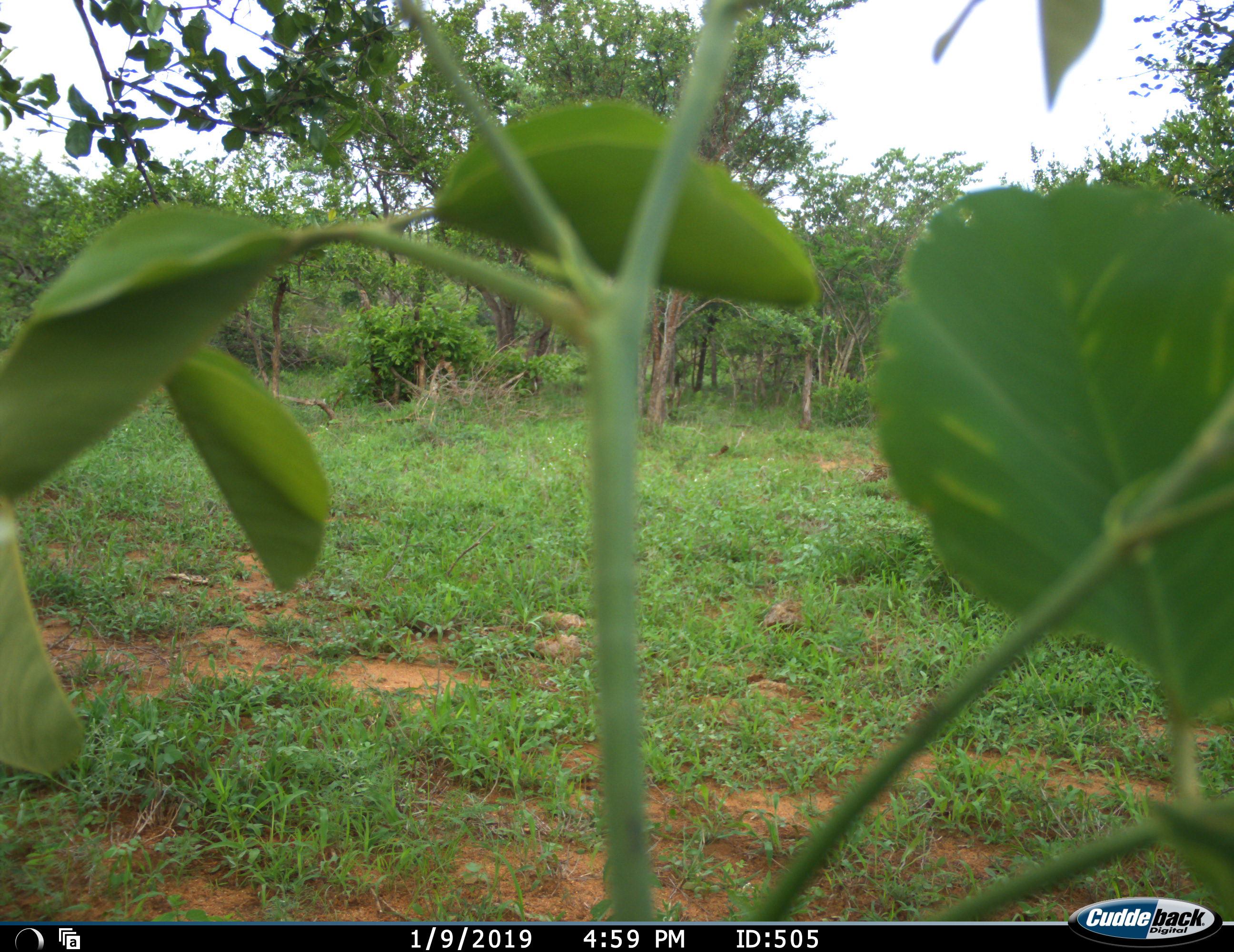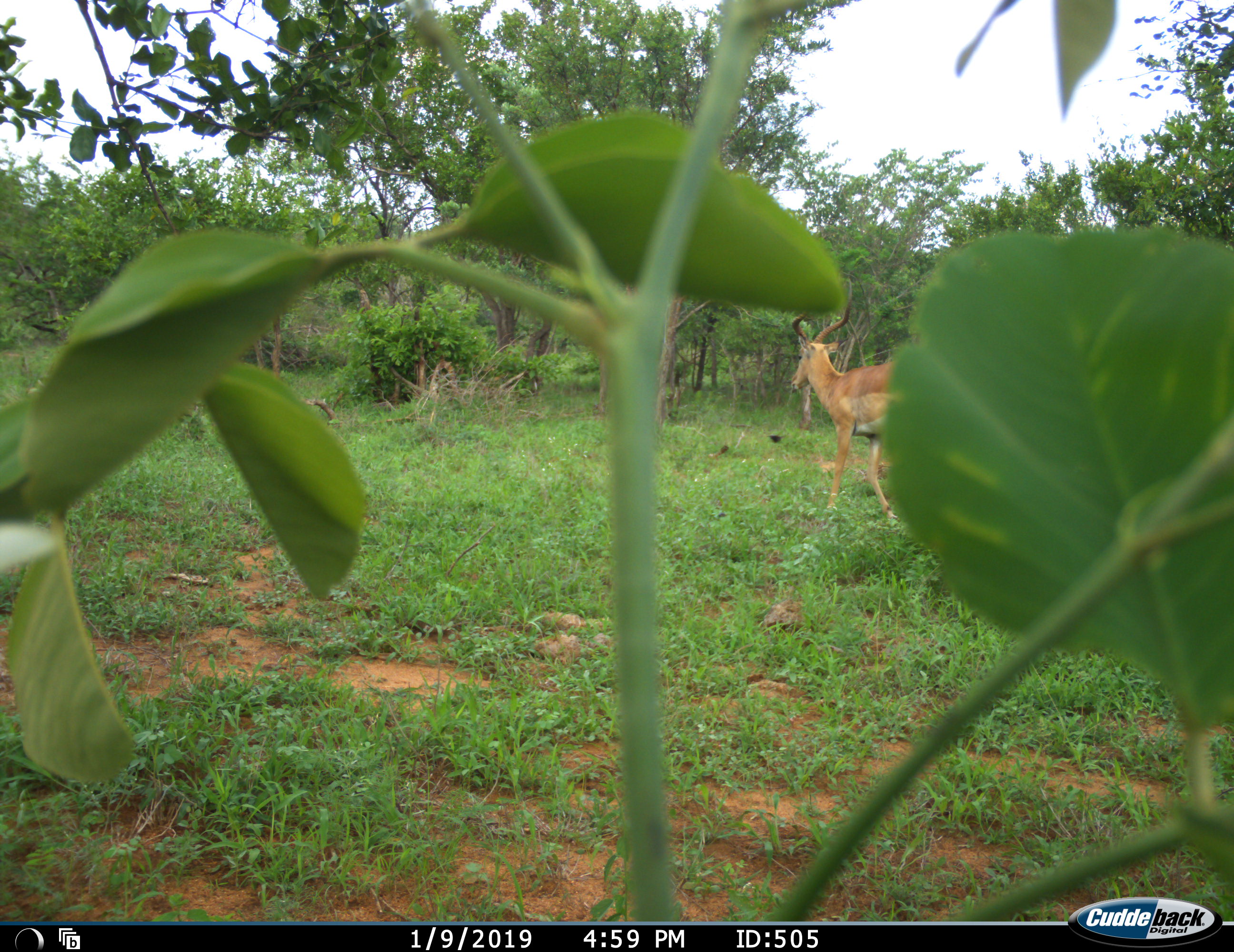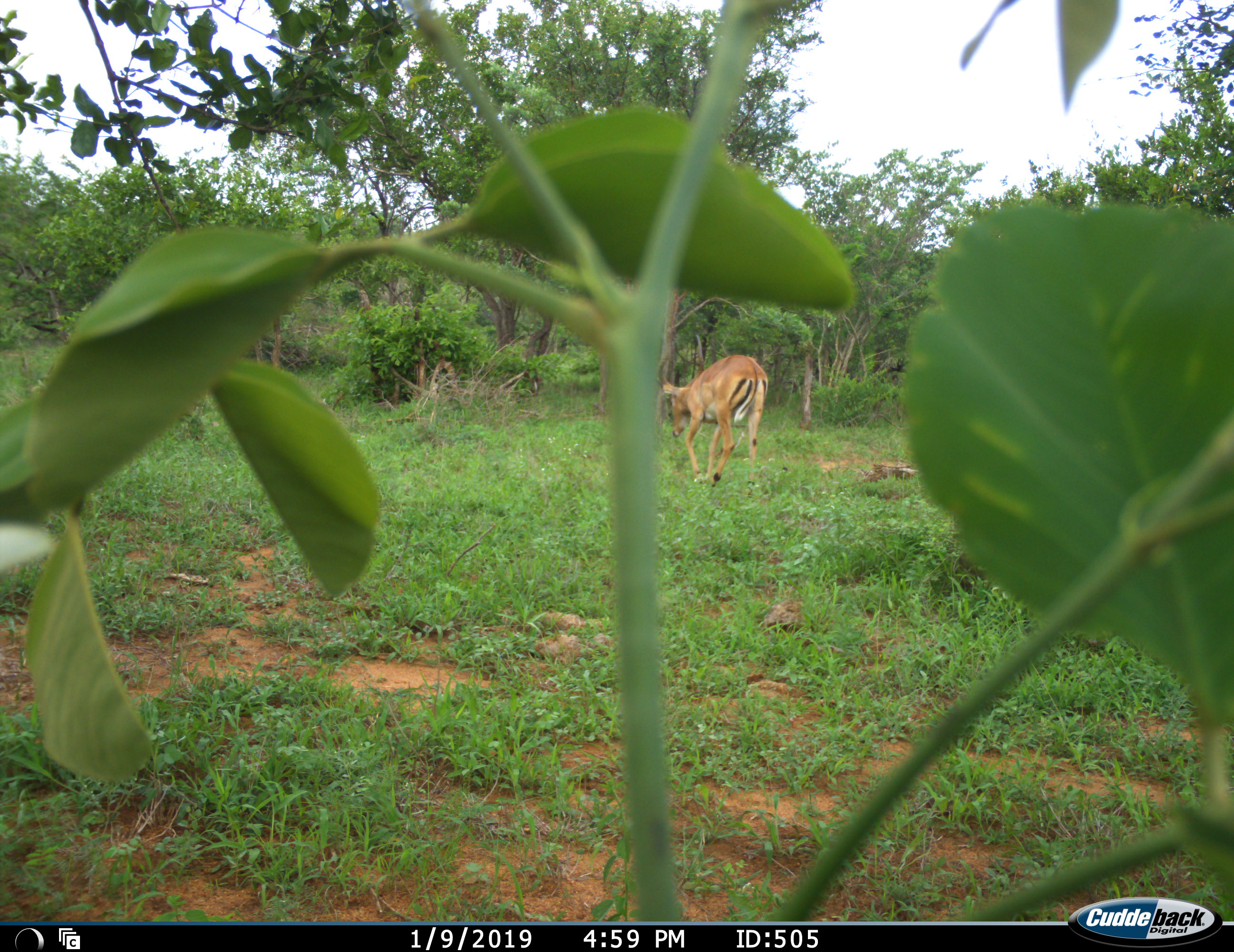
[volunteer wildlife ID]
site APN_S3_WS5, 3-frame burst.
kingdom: Animalia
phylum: Chordata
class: Mammalia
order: Artiodactyla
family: Bovidae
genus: Aepyceros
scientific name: Aepyceros melampus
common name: impala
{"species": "impala (Aepyceros melampus)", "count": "1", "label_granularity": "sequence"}